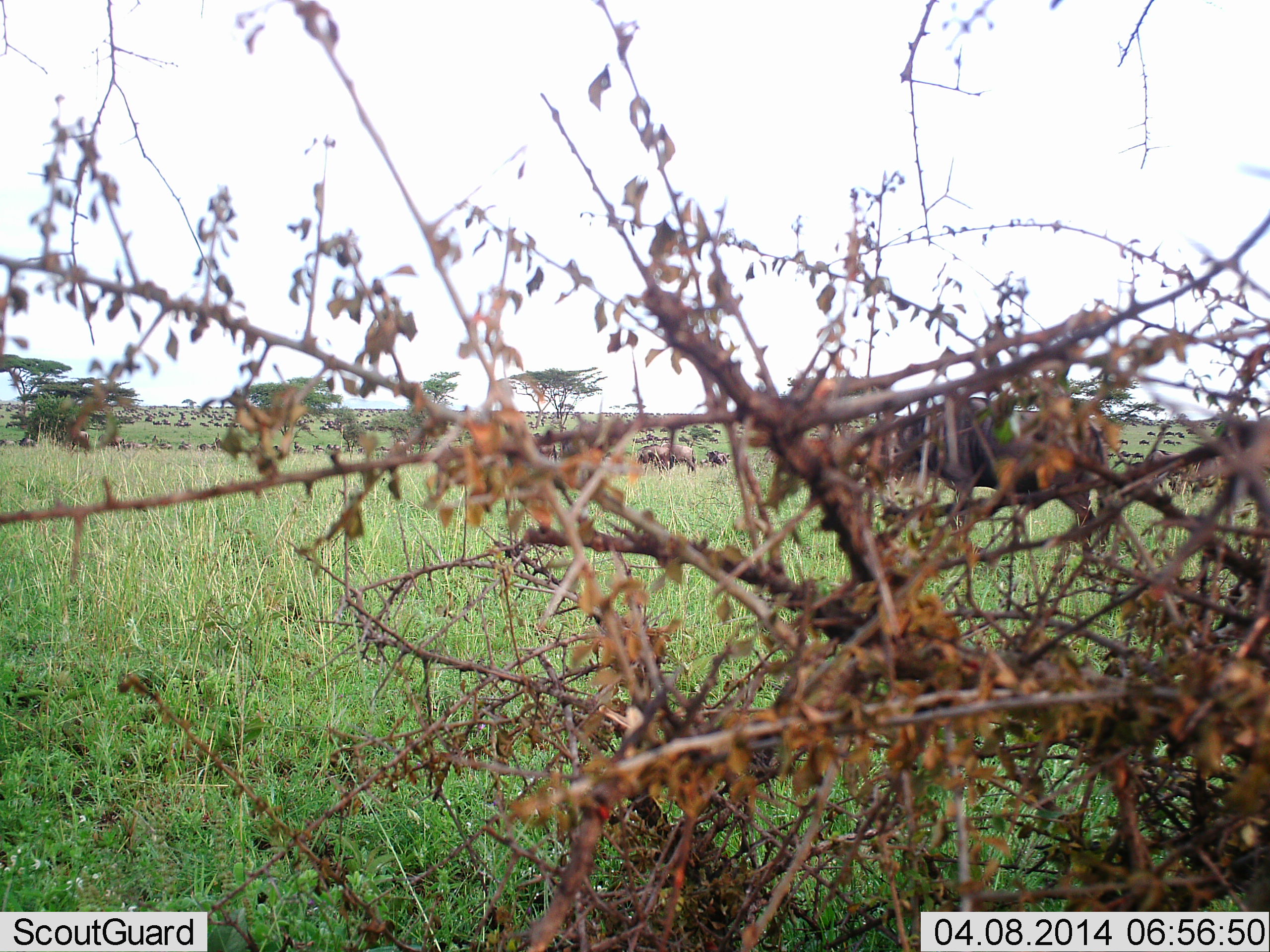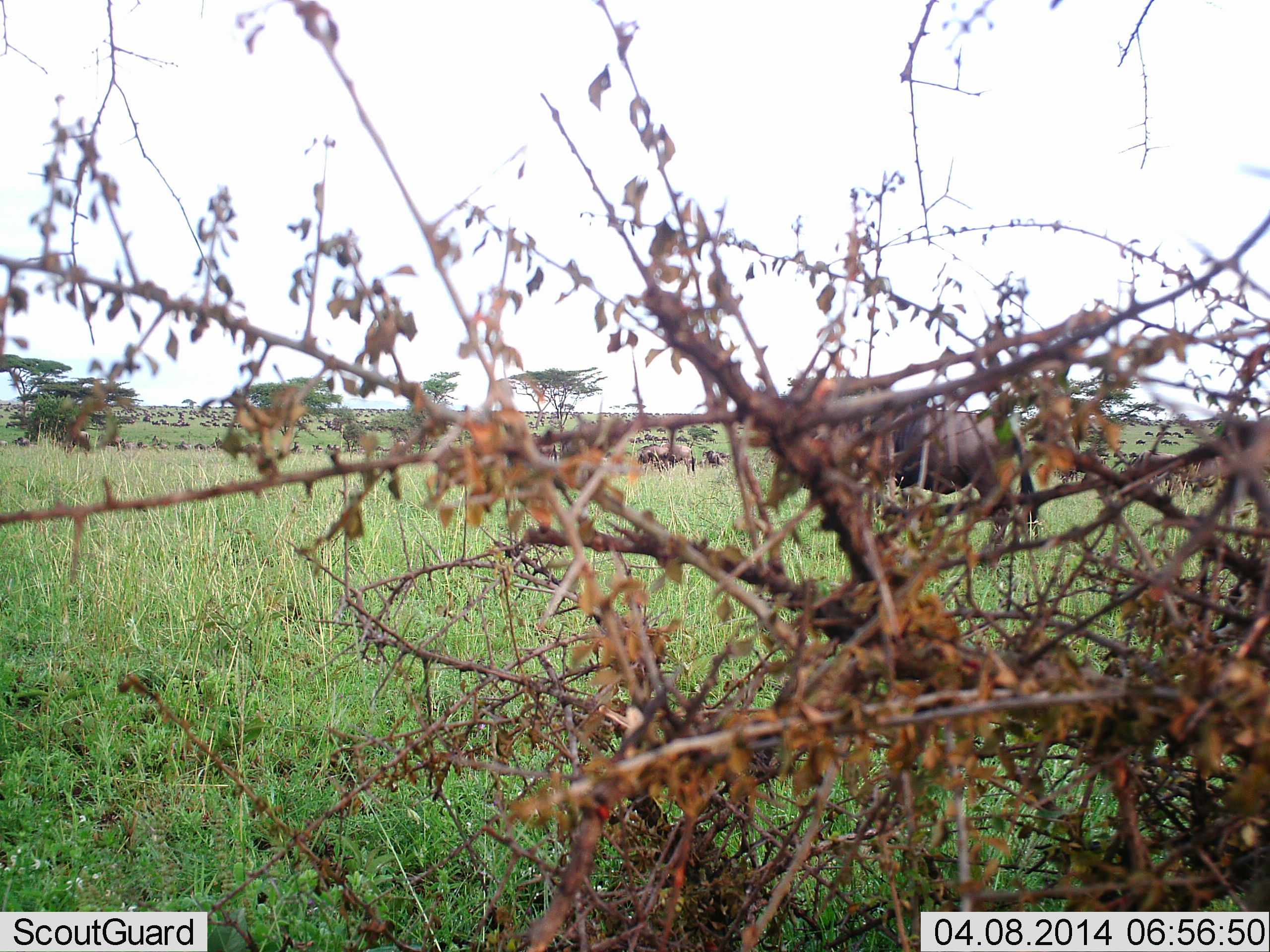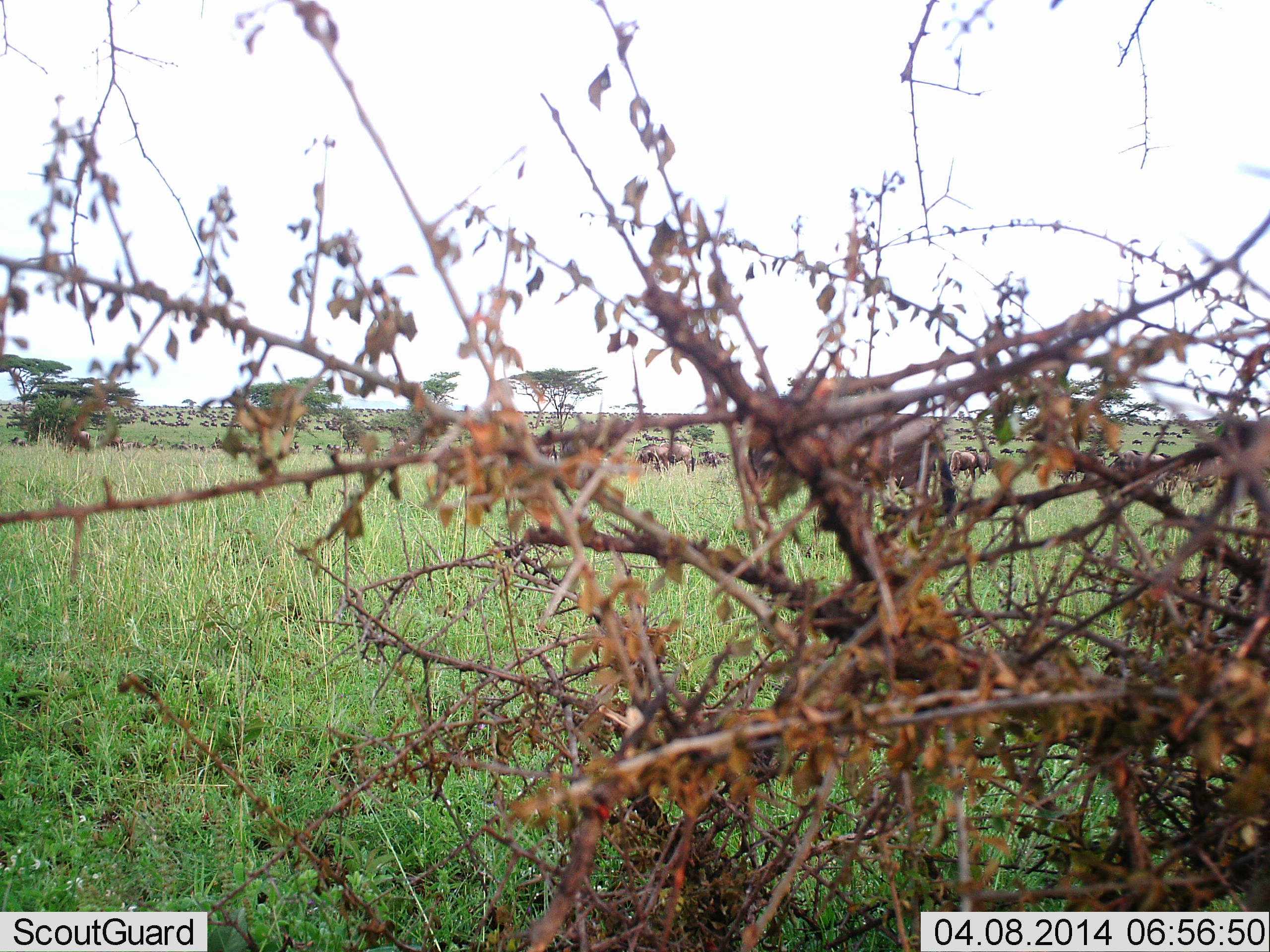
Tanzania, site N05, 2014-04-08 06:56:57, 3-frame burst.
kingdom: Animalia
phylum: Chordata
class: Mammalia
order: Artiodactyla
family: Bovidae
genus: Connochaetes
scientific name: Connochaetes taurinus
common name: blue wildebeest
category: wildebeest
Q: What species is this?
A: Wildebeest (blue wildebeest) (Connochaetes taurinus).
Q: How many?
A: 51+.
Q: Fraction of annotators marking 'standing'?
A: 30%.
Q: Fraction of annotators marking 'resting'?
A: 10%.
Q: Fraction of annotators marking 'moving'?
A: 80%.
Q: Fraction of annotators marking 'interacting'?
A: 0%.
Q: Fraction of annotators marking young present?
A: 0%.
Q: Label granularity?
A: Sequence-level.